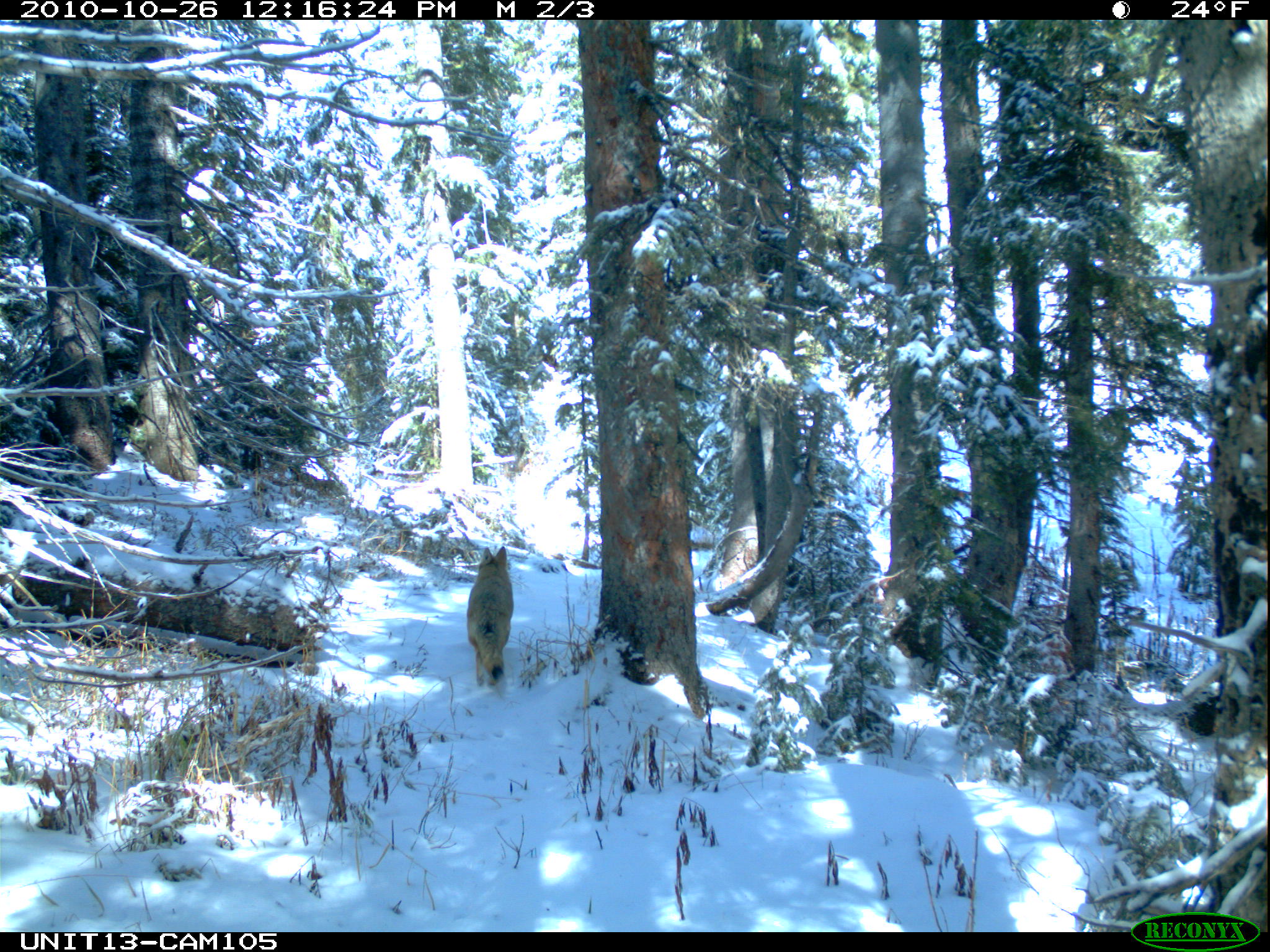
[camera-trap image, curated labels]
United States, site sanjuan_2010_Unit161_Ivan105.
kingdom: Animalia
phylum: Chordata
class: Mammalia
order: Carnivora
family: Canidae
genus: Canis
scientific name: Canis latrans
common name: coyote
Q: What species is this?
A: Canis latrans (coyote).